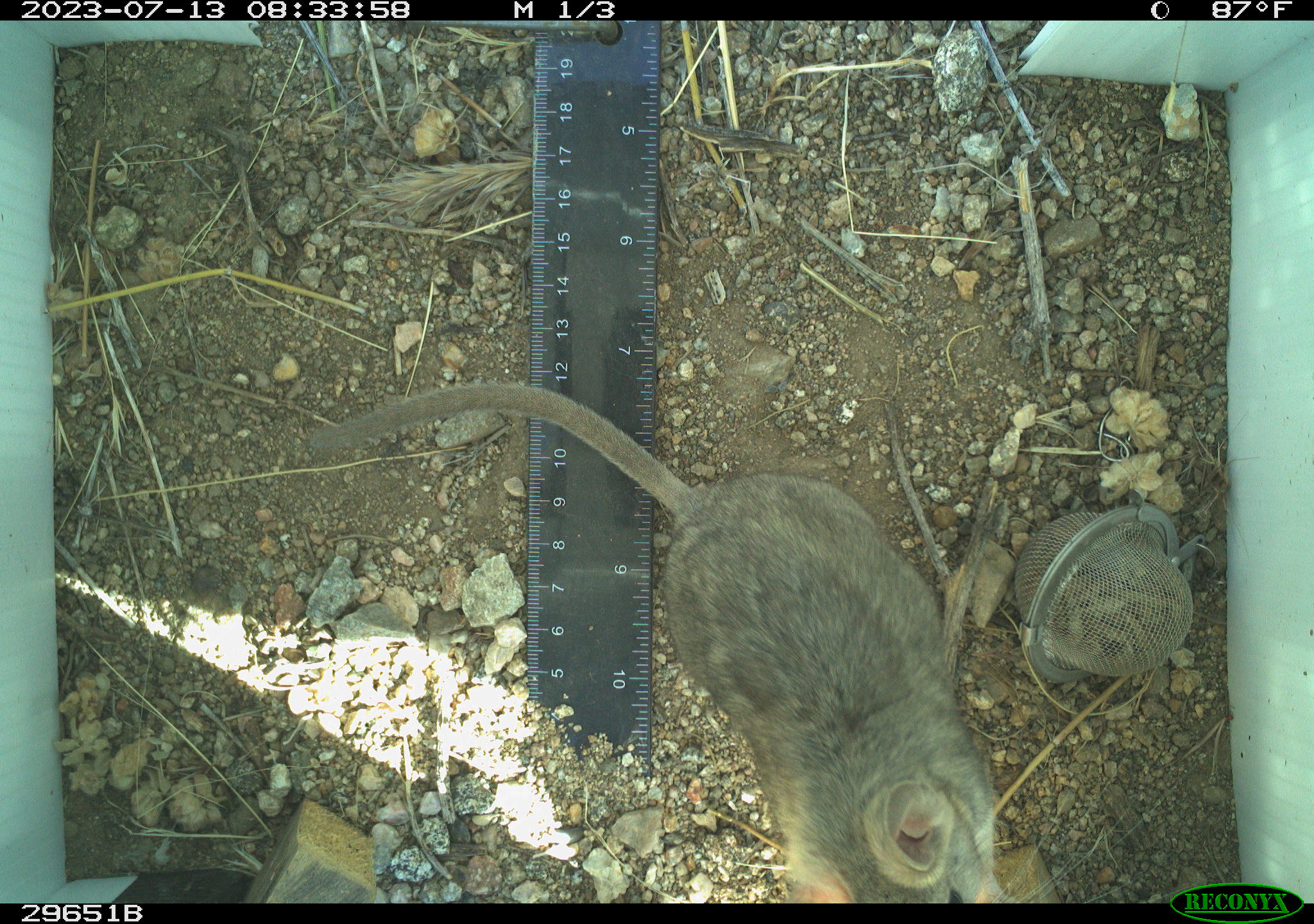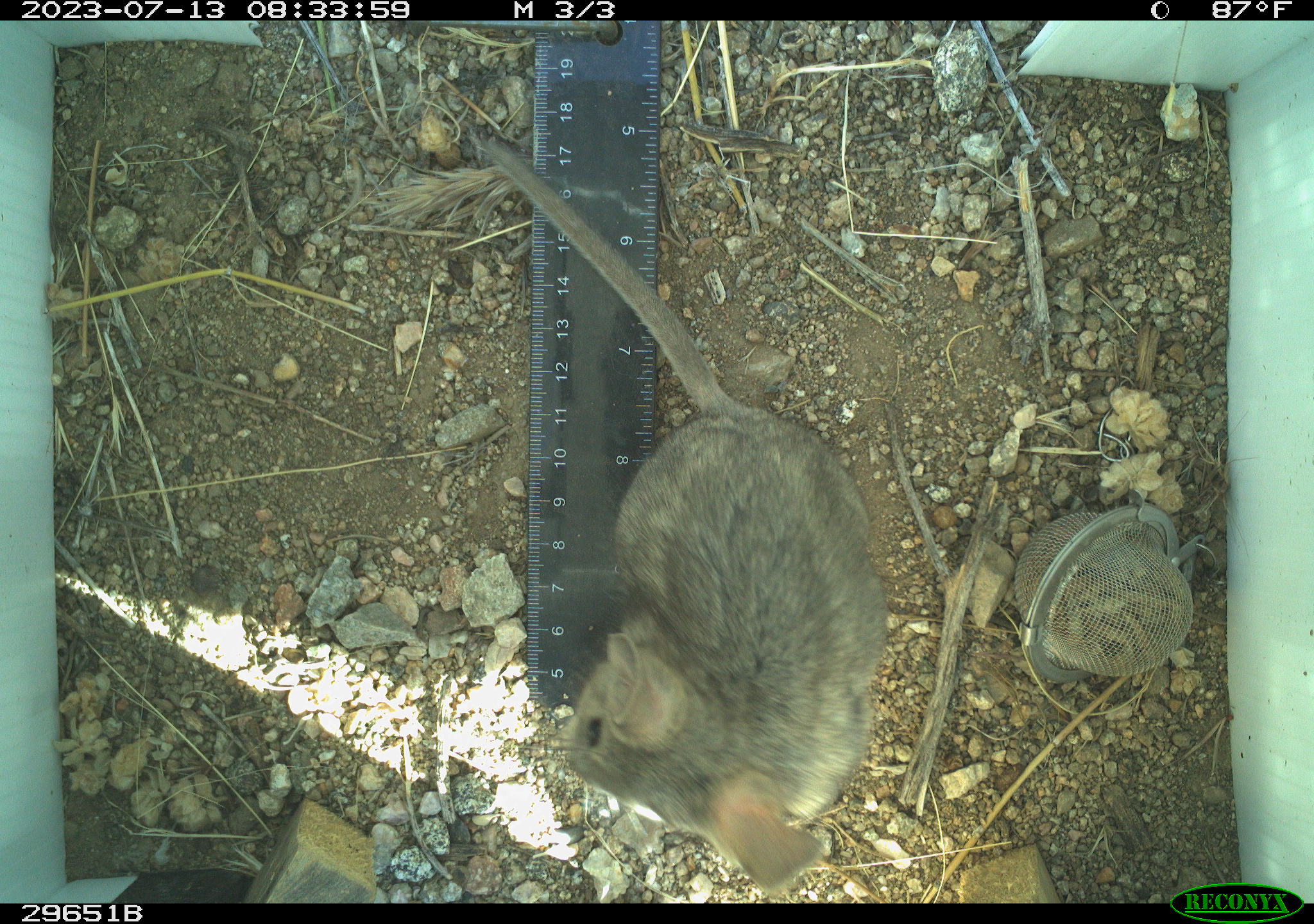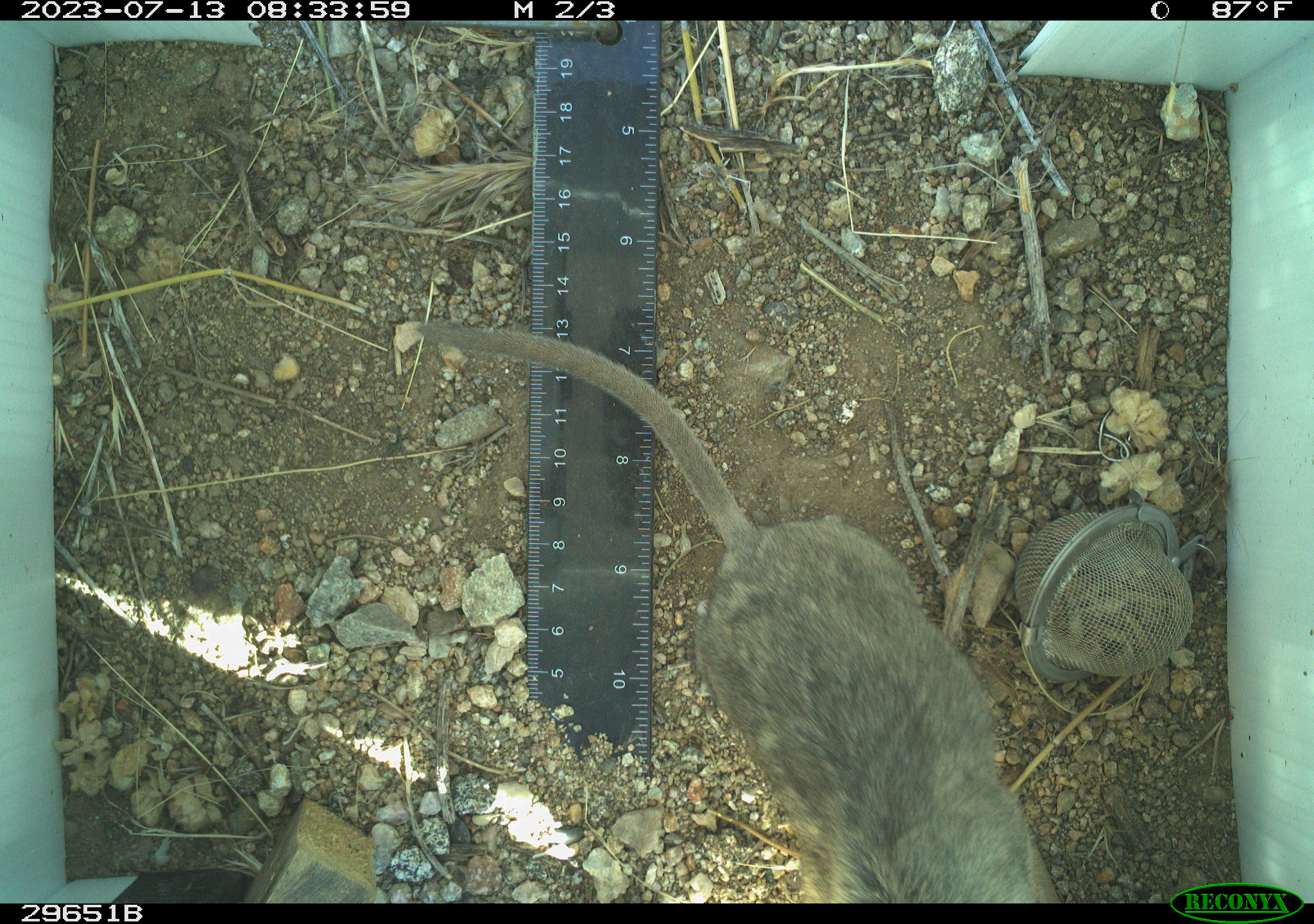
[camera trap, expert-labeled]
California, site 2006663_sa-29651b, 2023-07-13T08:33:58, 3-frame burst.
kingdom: Animalia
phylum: Chordata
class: Mammalia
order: Rodentia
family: Cricetidae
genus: Neotoma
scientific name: Neotoma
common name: pack rat or woodrat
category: neotoma species